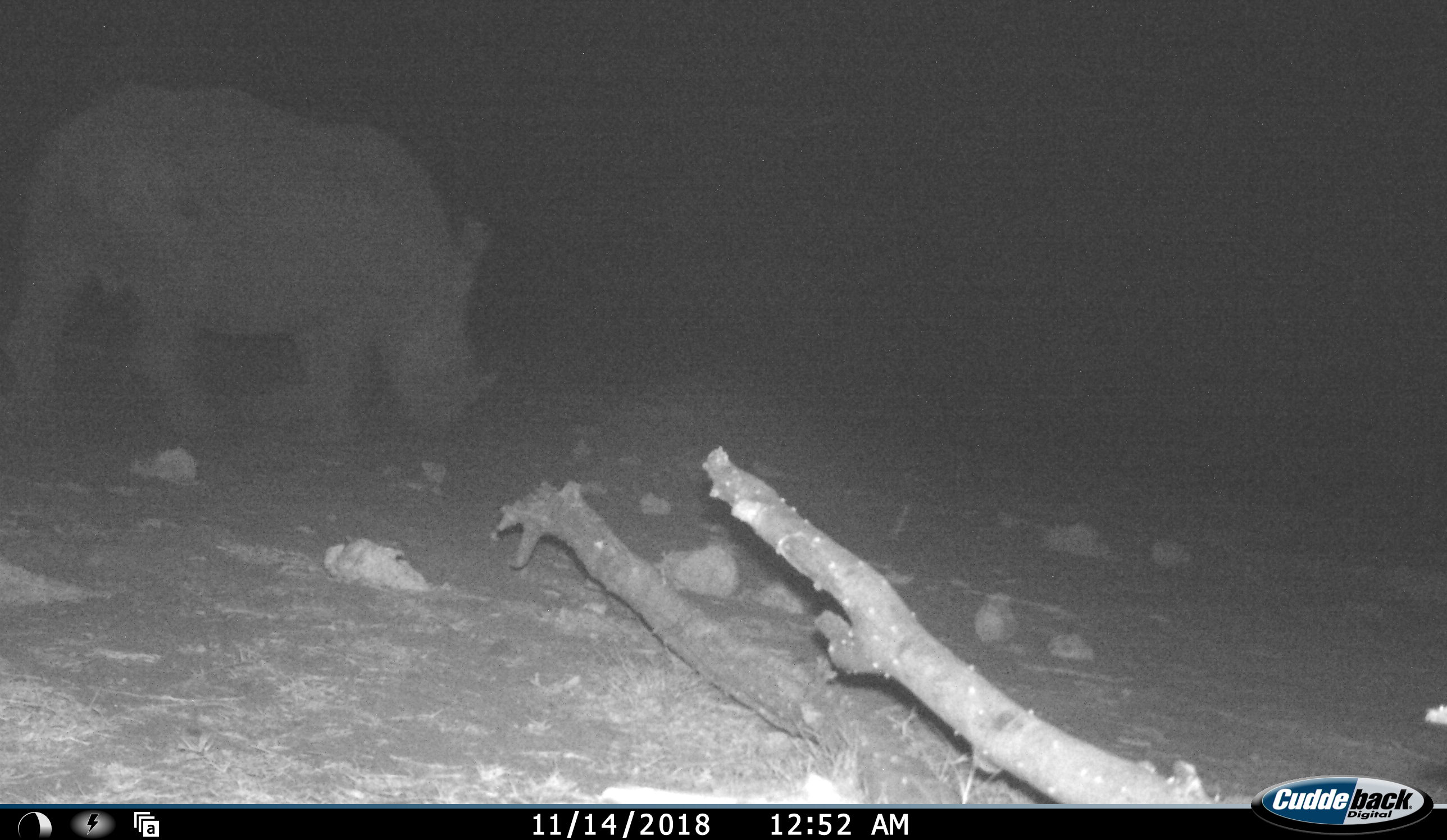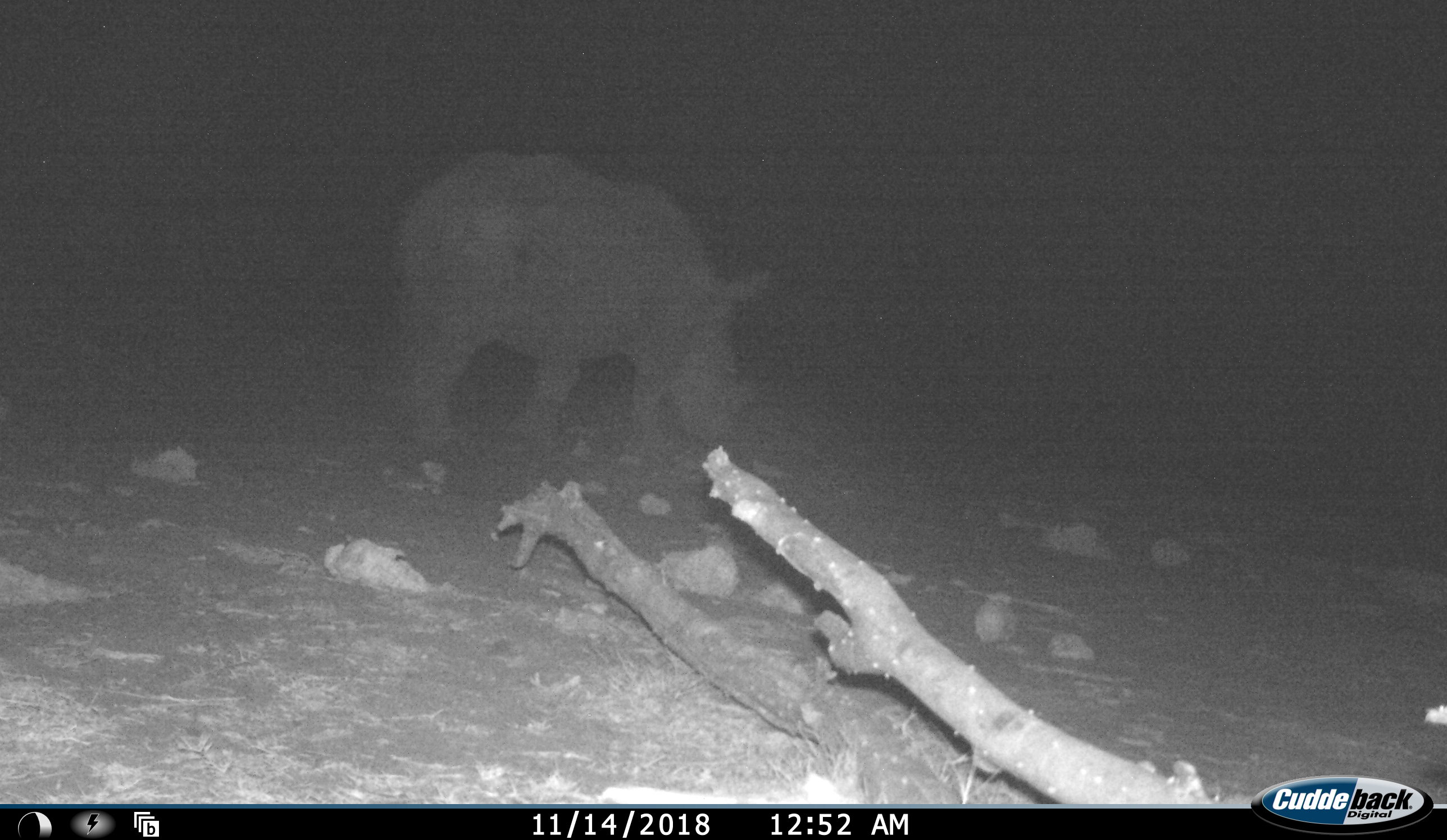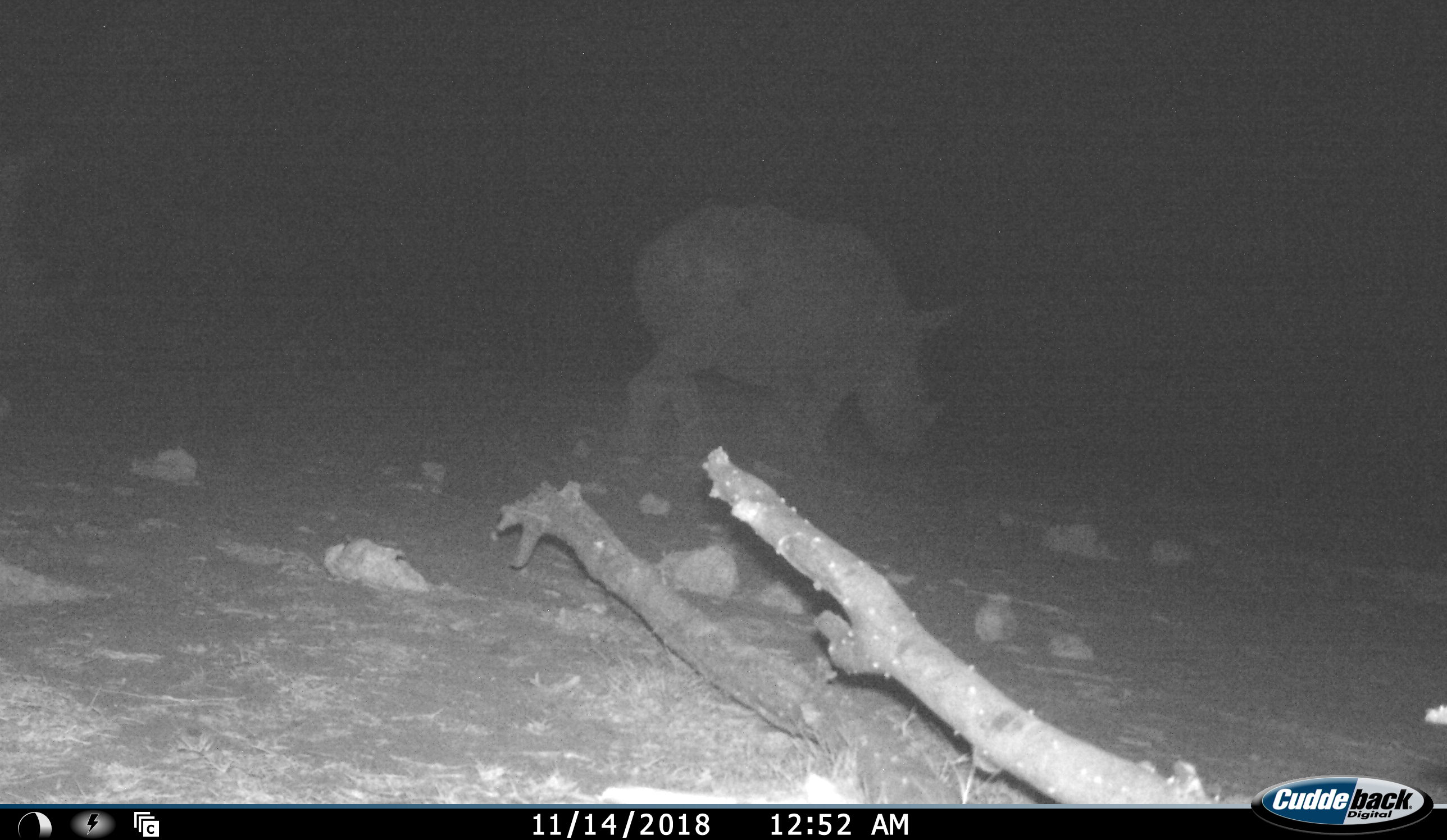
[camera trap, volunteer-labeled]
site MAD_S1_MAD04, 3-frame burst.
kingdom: Animalia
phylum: Chordata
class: Mammalia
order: Perissodactyla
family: Rhinocerotidae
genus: Ceratotherium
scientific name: Ceratotherium simum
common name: white rhinoceros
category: rhinoceroswhite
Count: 1.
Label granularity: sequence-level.